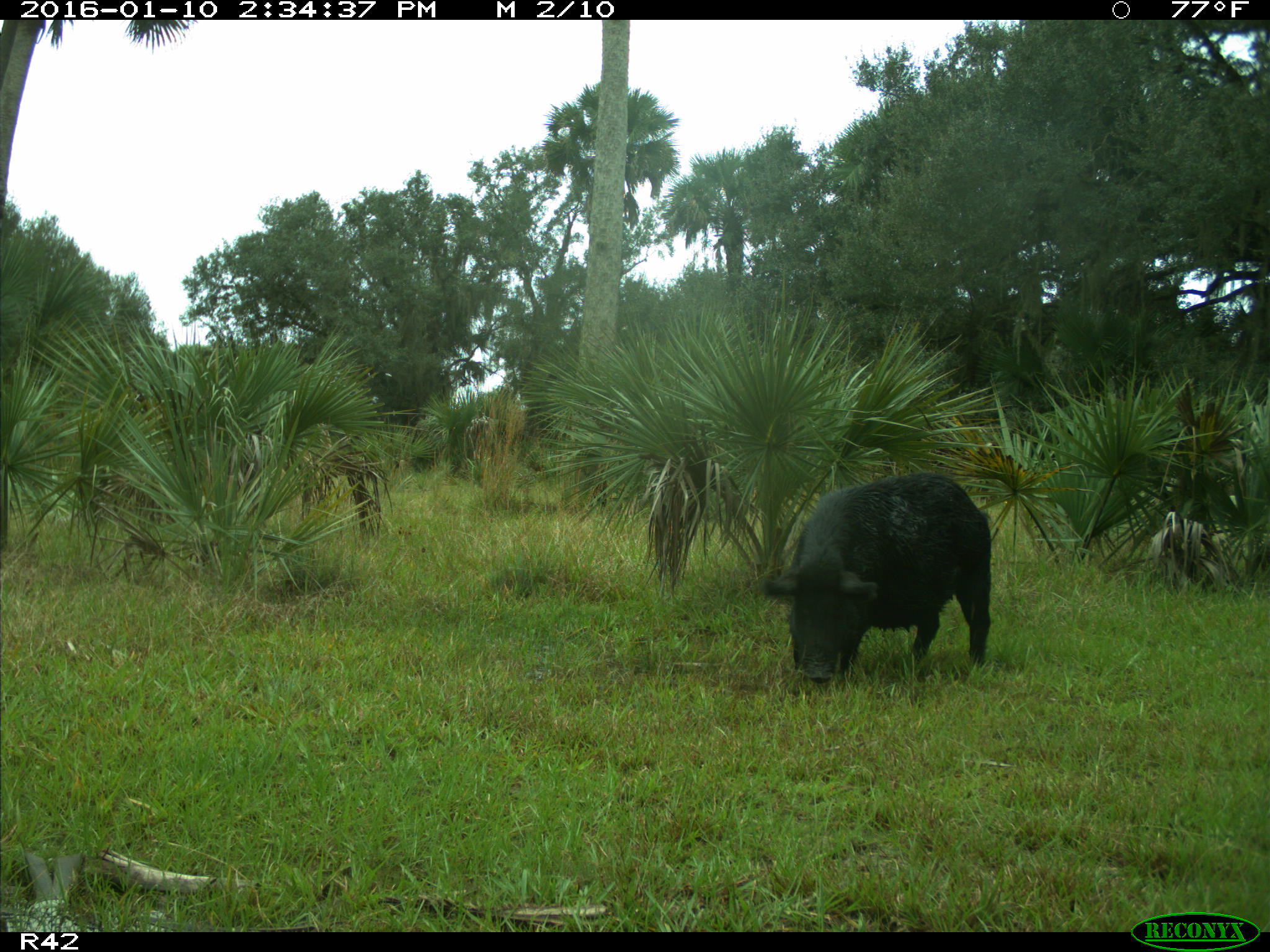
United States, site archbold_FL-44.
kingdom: Animalia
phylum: Chordata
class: Mammalia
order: Artiodactyla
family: Suidae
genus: Sus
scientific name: Sus scrofa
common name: wild boar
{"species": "Sus scrofa (wild boar)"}